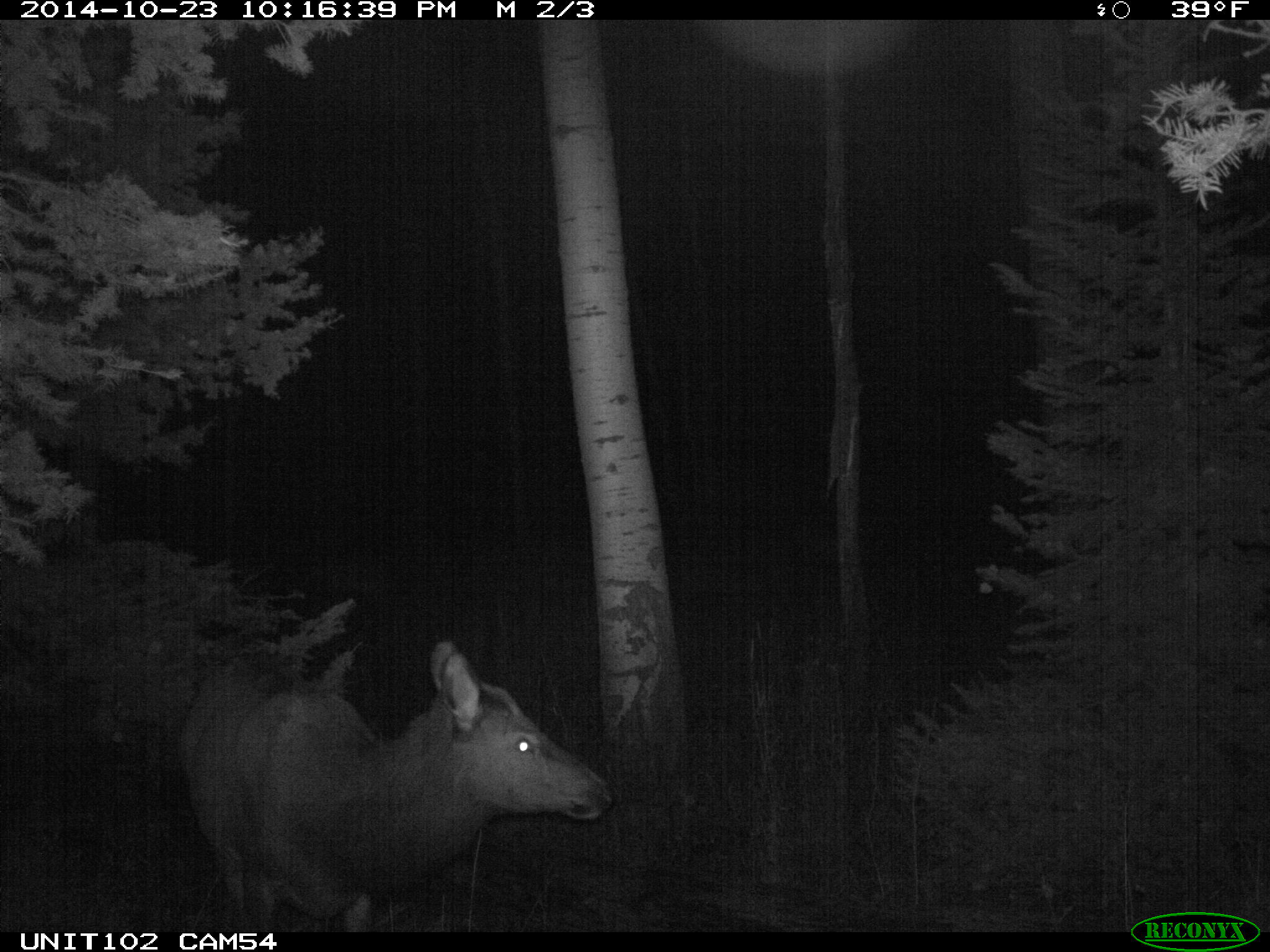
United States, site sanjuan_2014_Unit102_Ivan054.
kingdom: Animalia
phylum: Chordata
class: Mammalia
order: Artiodactyla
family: Cervidae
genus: Cervus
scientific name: Cervus elaphus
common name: red deer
Cervus elaphus (red deer).